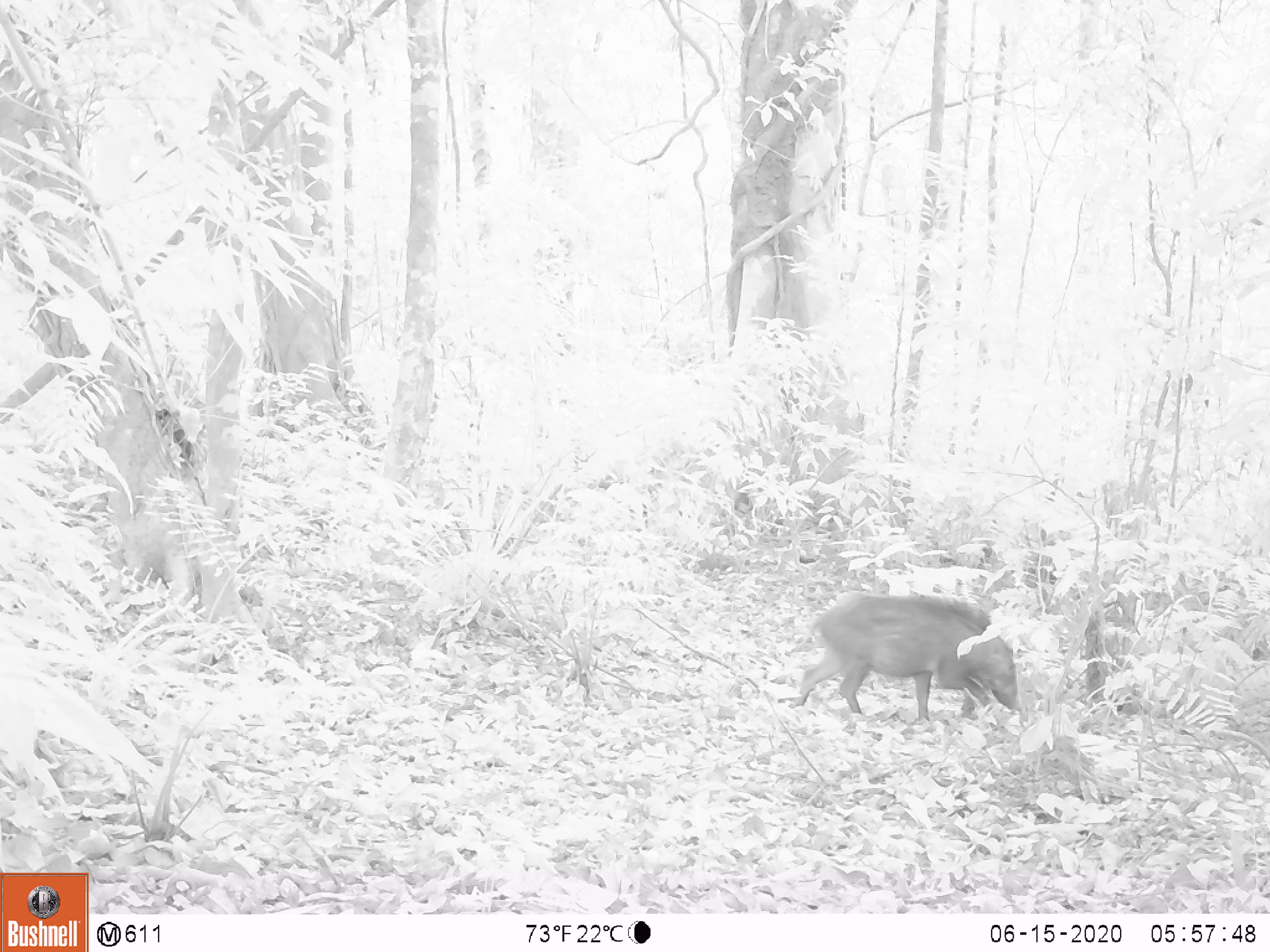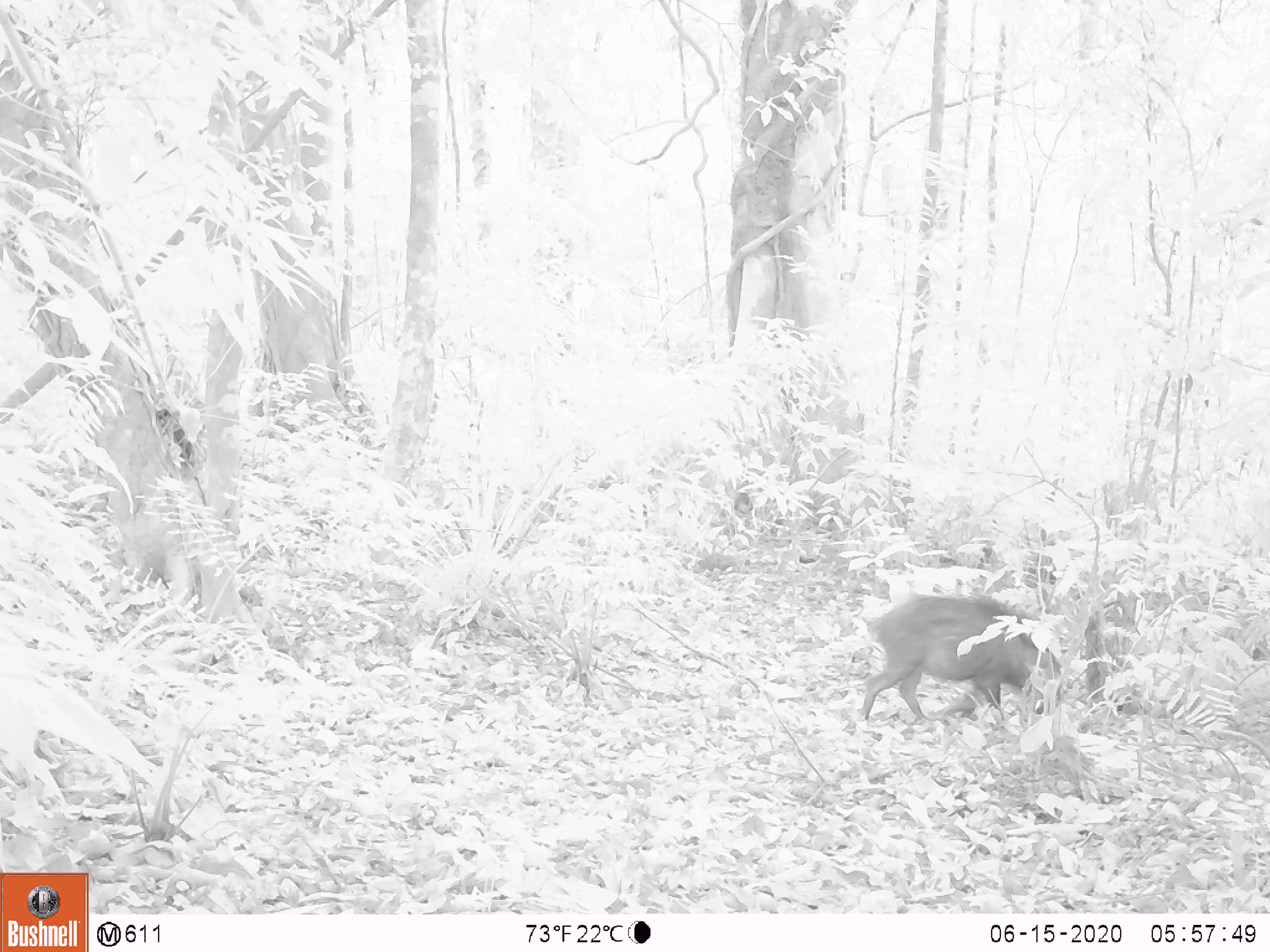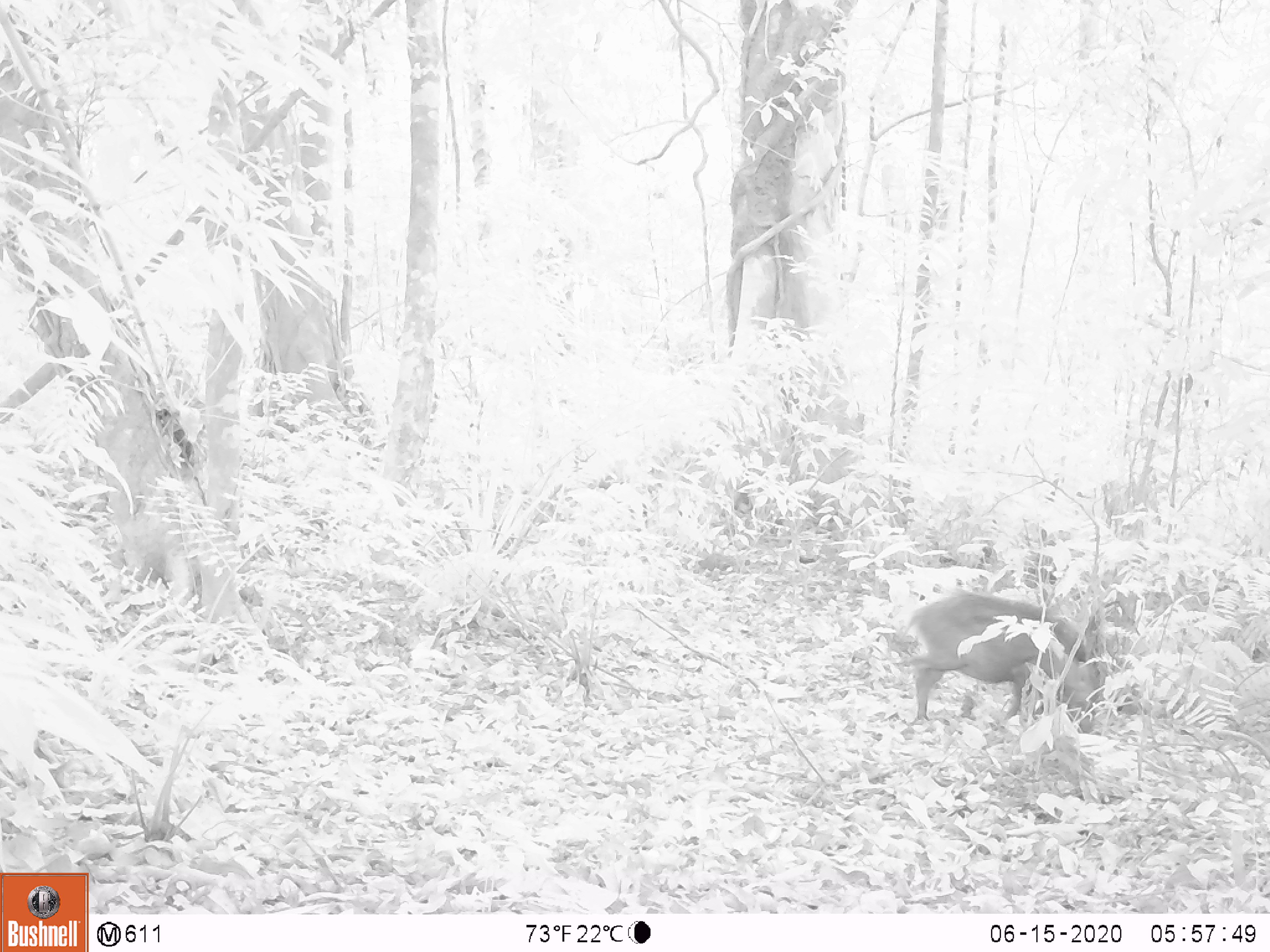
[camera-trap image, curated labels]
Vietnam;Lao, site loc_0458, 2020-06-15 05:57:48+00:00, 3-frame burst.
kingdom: Animalia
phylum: Chordata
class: Mammalia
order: Artiodactyla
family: Suidae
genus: Sus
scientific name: Sus scrofa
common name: eurasian wild pig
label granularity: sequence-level